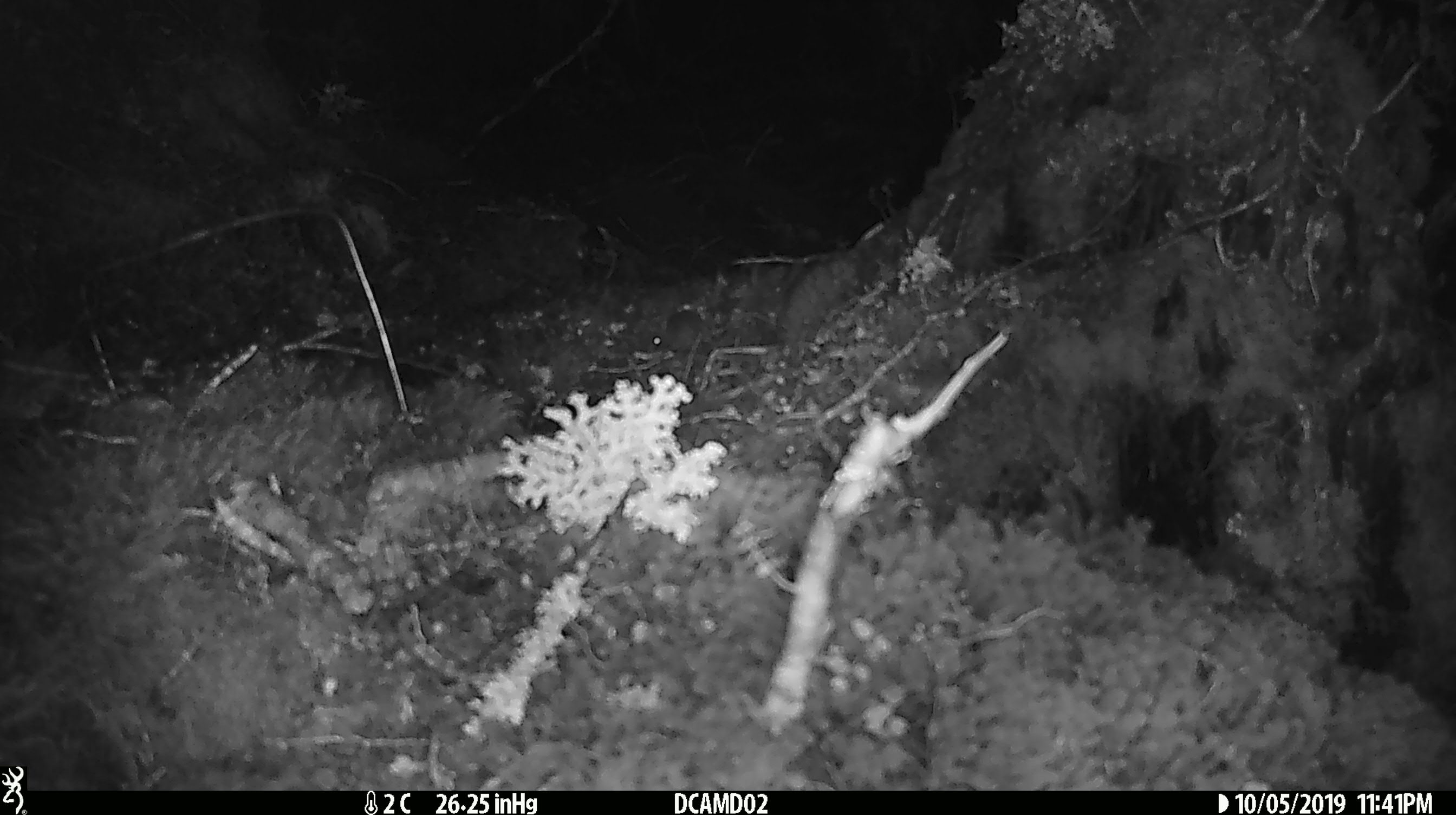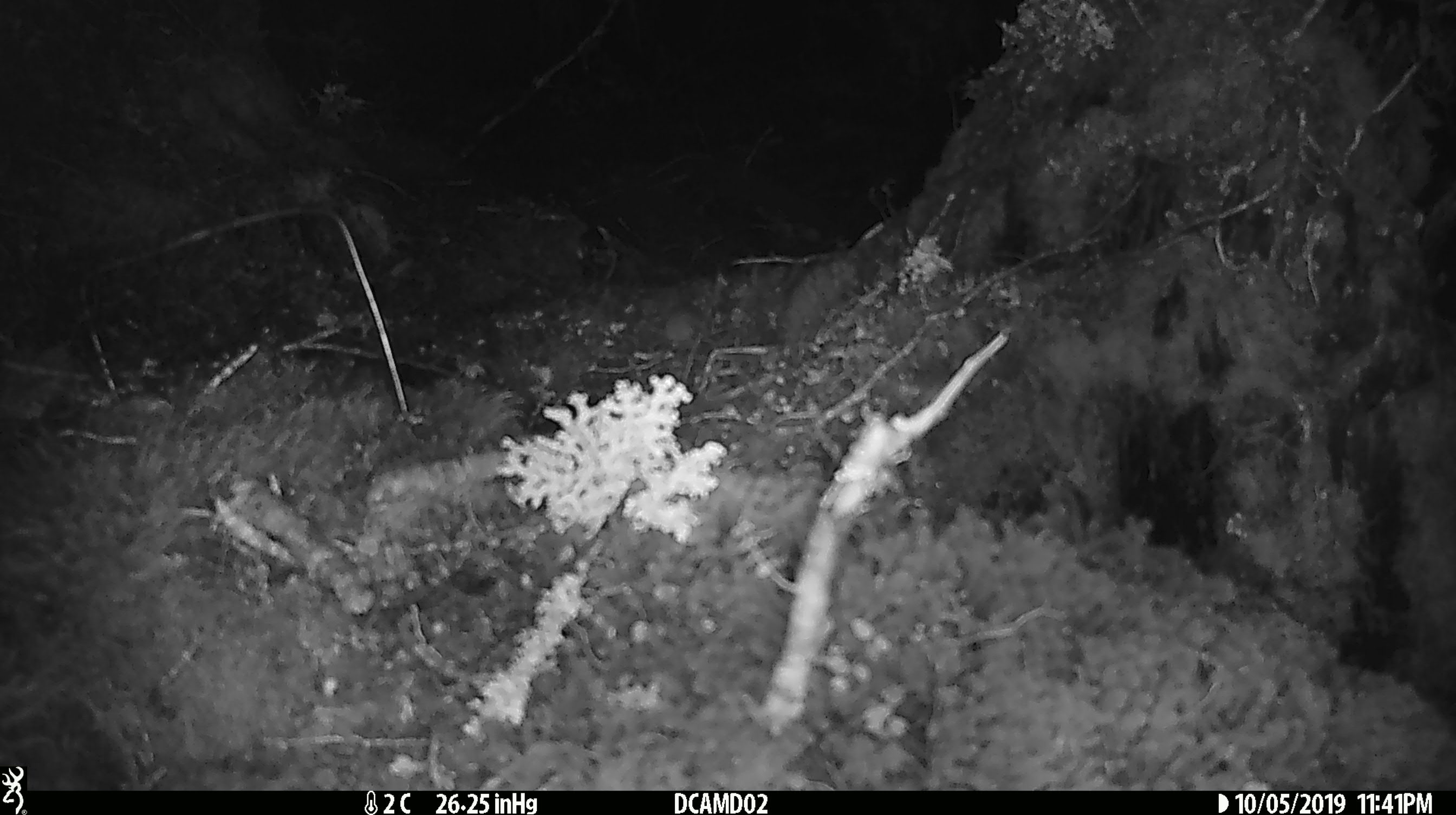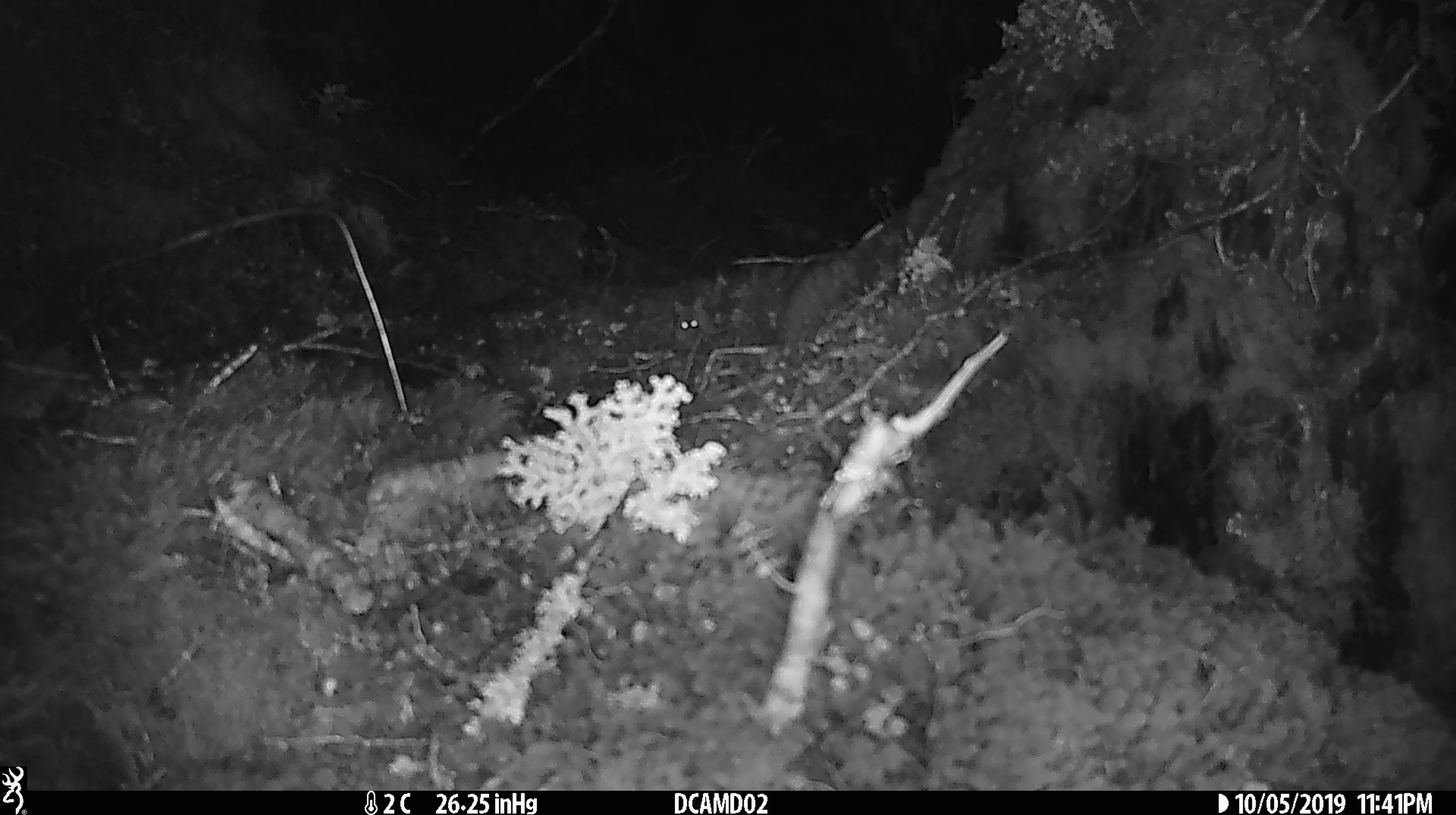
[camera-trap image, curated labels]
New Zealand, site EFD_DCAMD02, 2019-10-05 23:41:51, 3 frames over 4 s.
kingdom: Animalia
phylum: Chordata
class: Mammalia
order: Rodentia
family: Muridae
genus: Mus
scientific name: Mus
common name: mouse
Mouse (Mus).